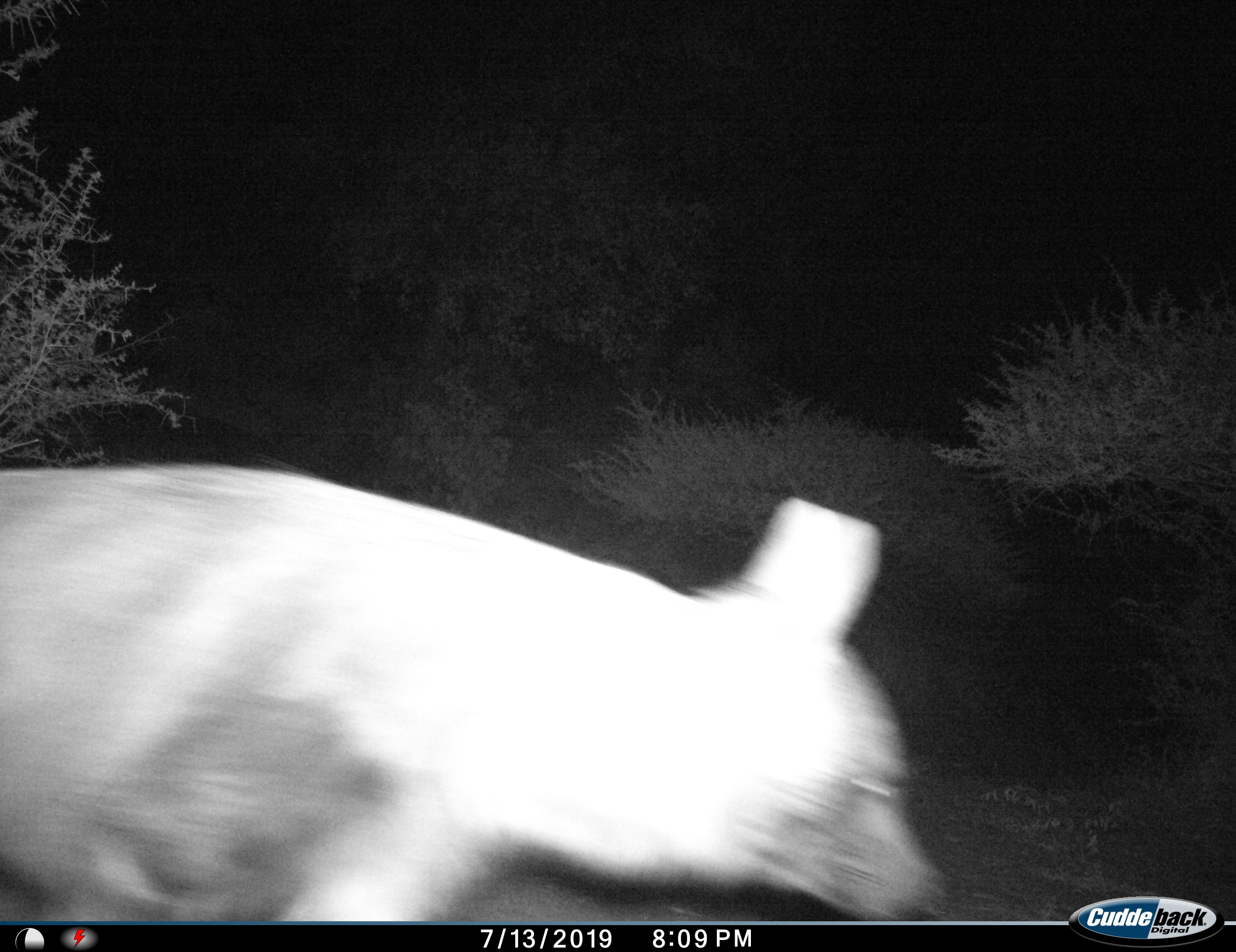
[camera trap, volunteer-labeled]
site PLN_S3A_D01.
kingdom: Animalia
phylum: Chordata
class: Mammalia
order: Carnivora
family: Hyaenidae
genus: Parahyaena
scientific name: Parahyaena brunnea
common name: brown hyena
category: hyenabrown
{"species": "hyenabrown (brown hyena) (Parahyaena brunnea)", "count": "1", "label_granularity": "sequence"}